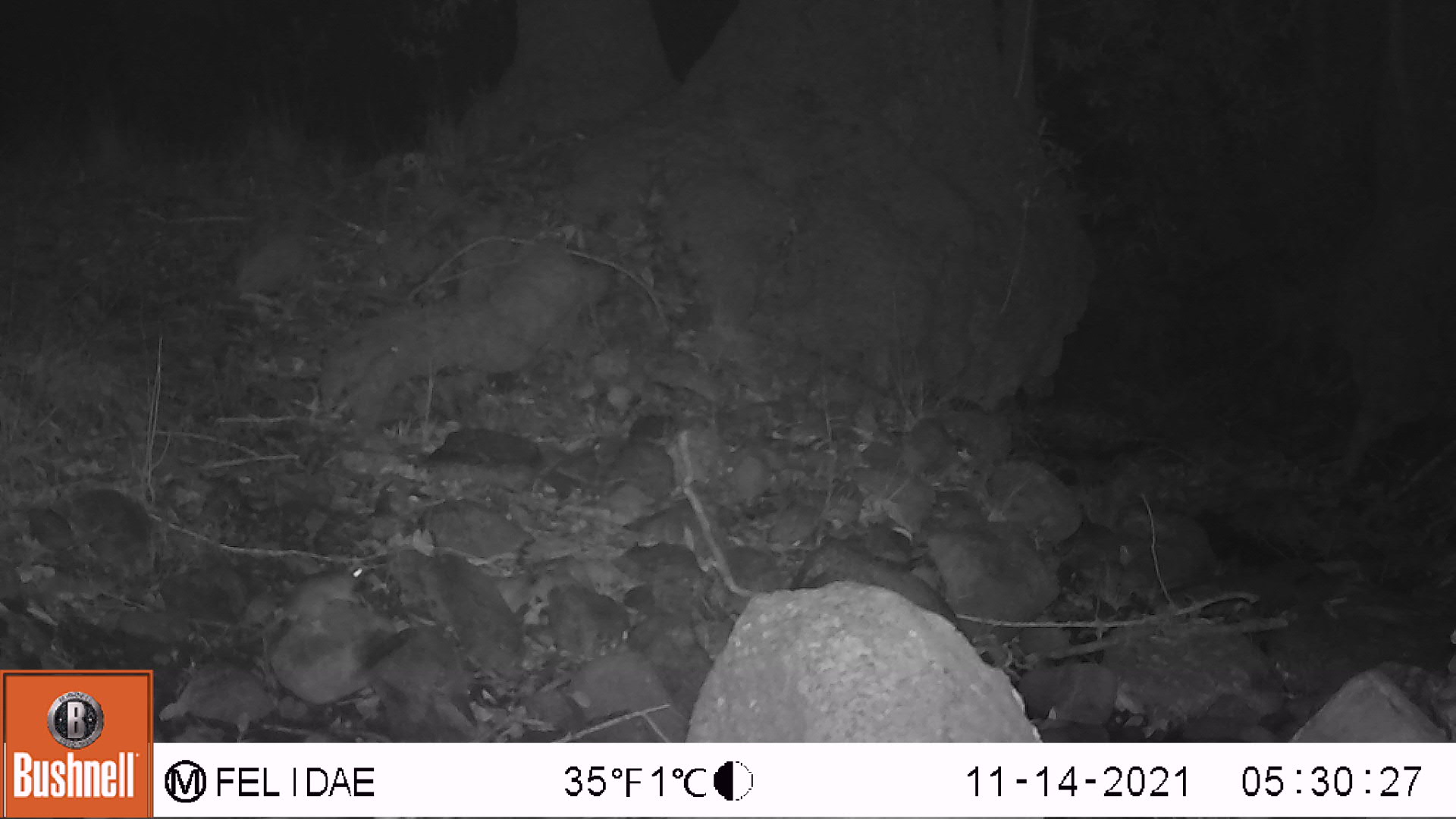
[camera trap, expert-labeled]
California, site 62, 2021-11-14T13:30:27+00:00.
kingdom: Animalia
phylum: Chordata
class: Mammalia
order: Rodentia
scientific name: Rodentia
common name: mouse or rat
Mouse or rat (Rodentia).